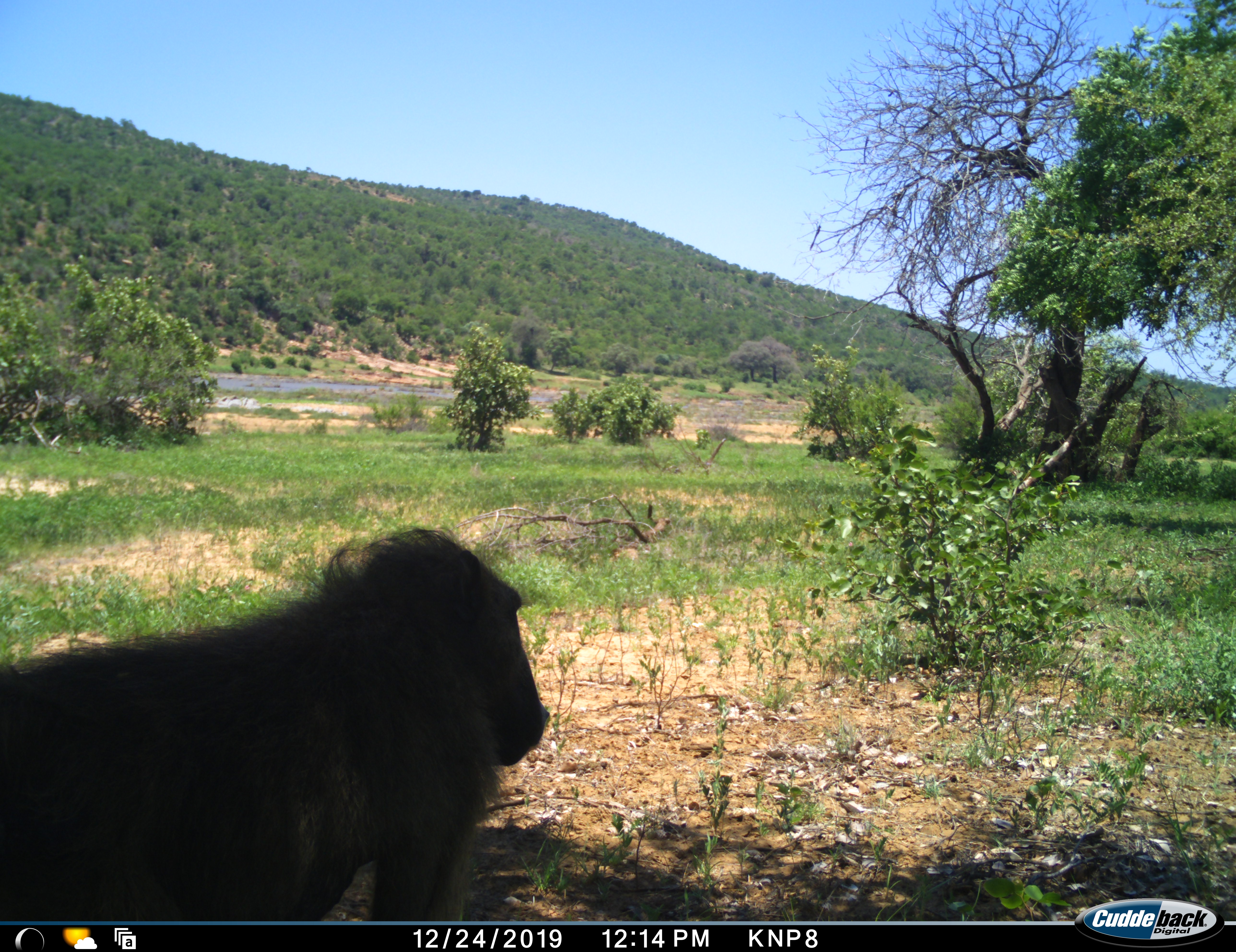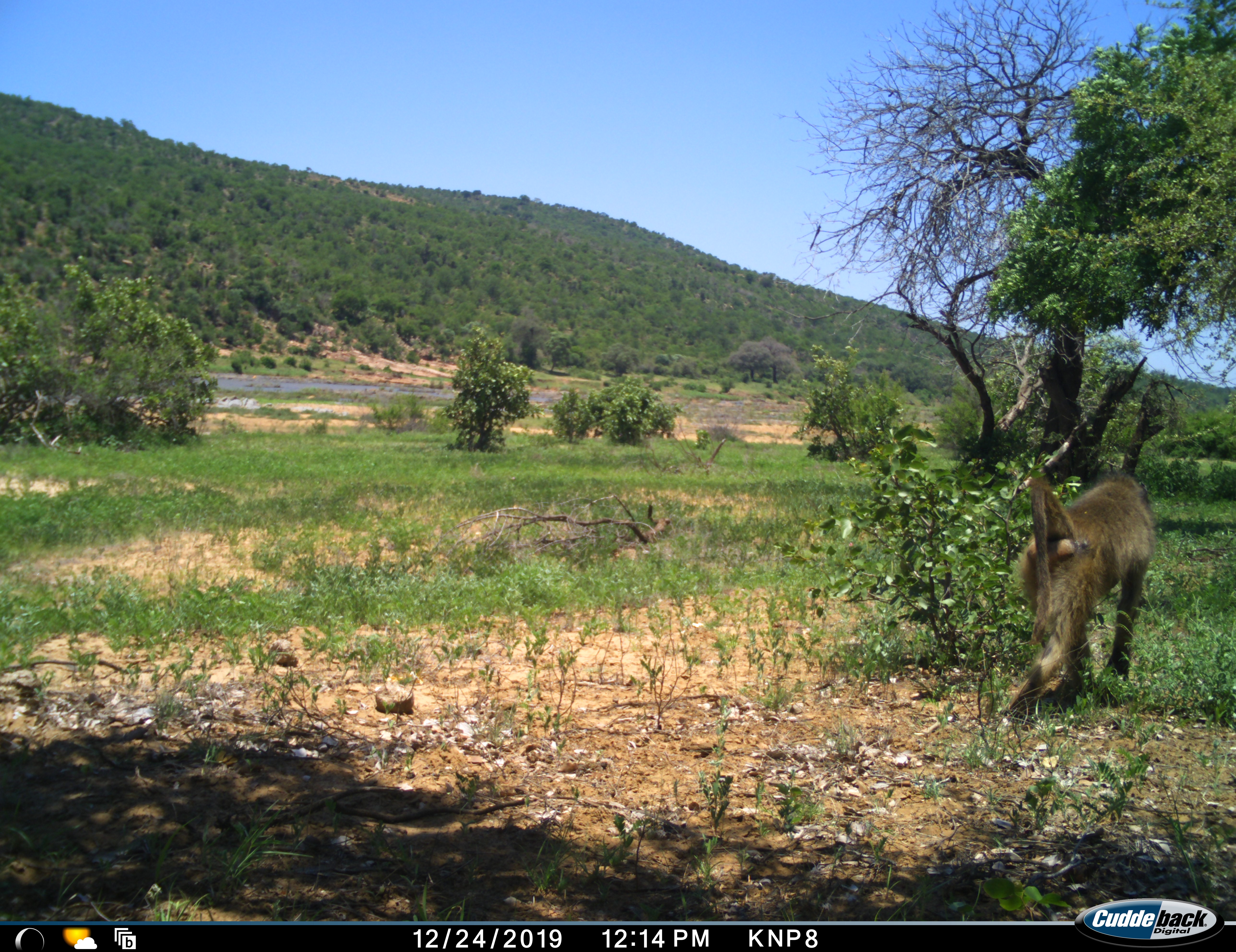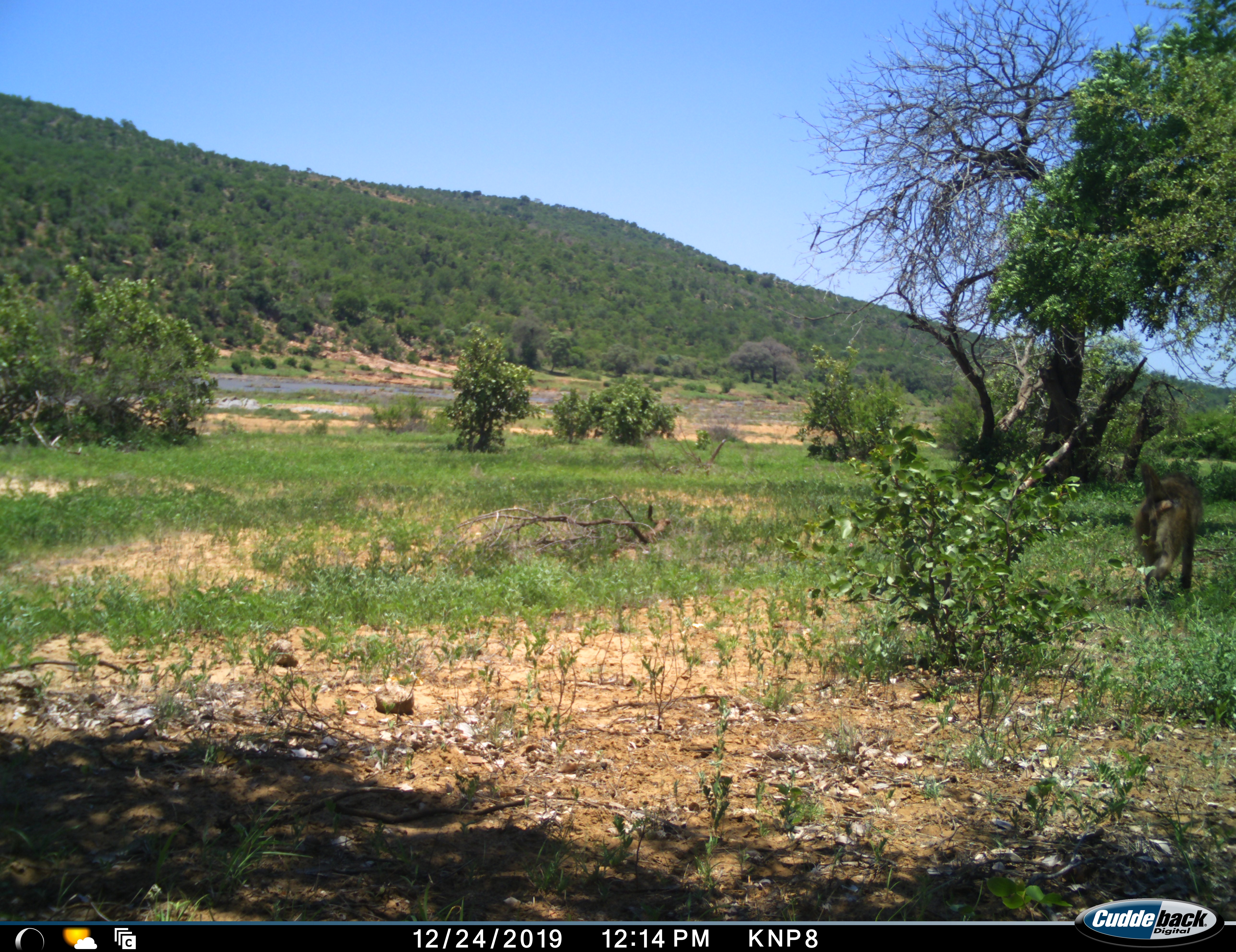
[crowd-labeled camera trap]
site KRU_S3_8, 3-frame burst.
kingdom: Animalia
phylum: Chordata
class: Mammalia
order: Primates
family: Cercopithecidae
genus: Papio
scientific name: Papio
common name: baboon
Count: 1.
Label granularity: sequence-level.